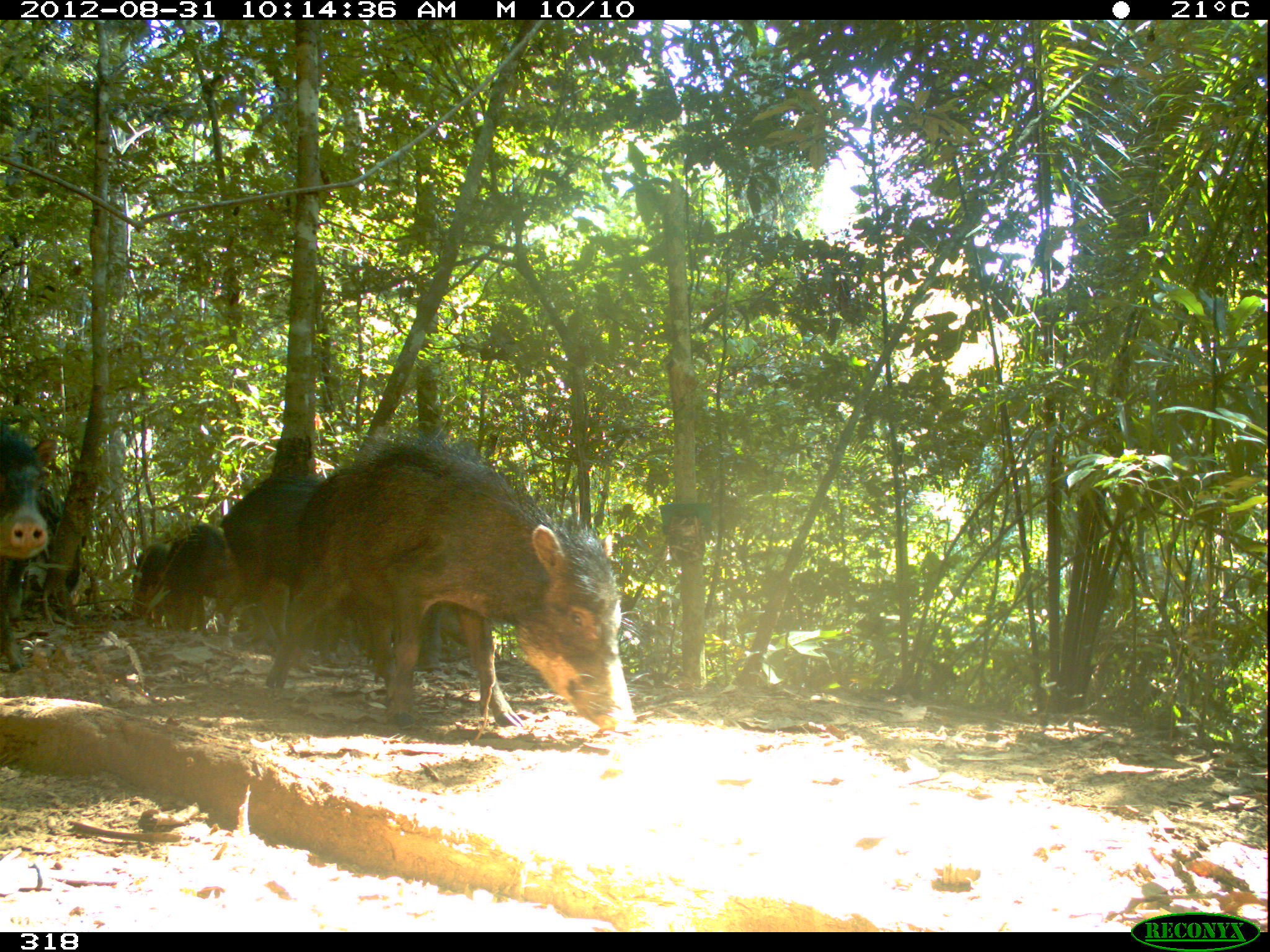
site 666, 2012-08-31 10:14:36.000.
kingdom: Animalia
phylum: Chordata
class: Mammalia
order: Artiodactyla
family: Tayassuidae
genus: Tayassu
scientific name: Tayassu pecari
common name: white-lipped peccary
Tayassu pecari (white-lipped peccary).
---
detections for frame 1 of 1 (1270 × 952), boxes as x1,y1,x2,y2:
tayassu pecari: 265,434,647,731; 215,475,361,671; 0,426,57,667; 166,519,238,635; 23,484,85,611; 129,541,170,626